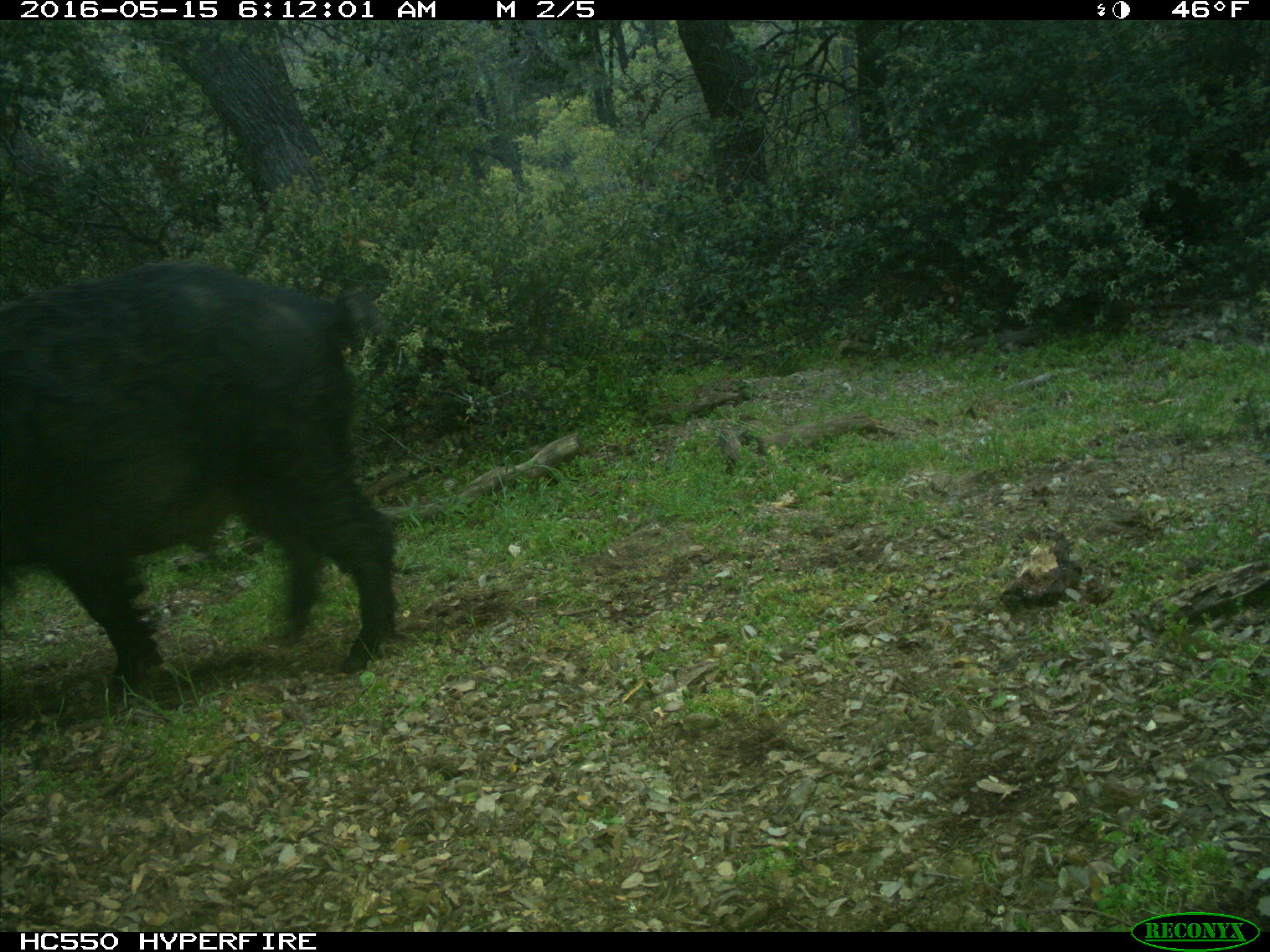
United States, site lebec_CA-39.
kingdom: Animalia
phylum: Chordata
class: Mammalia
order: Artiodactyla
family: Suidae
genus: Sus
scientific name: Sus scrofa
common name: wild boar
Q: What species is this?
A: Sus scrofa (wild boar).